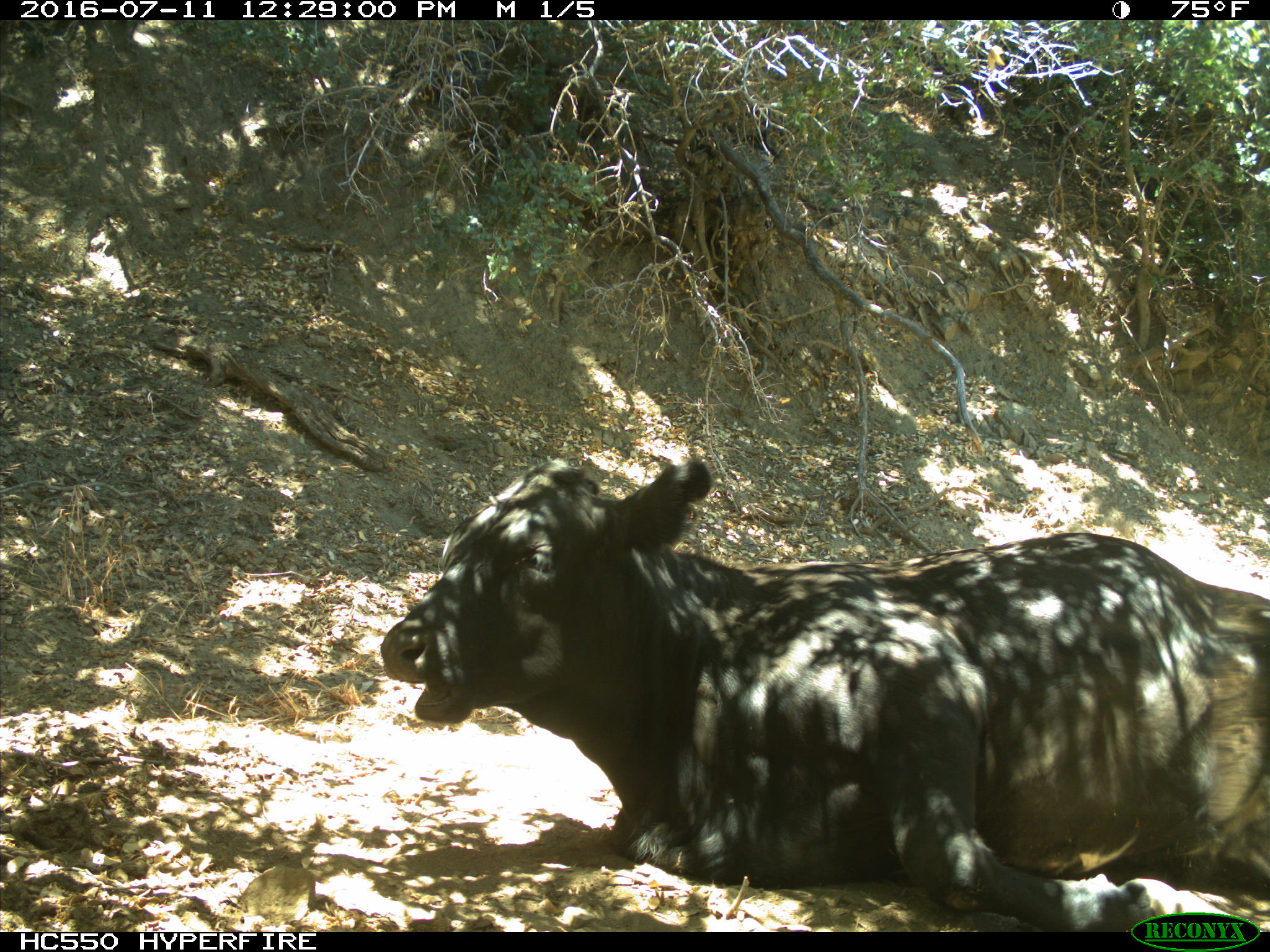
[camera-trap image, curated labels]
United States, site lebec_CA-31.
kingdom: Animalia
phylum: Chordata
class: Mammalia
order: Artiodactyla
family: Bovidae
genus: Bos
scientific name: Bos taurus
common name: domestic cow